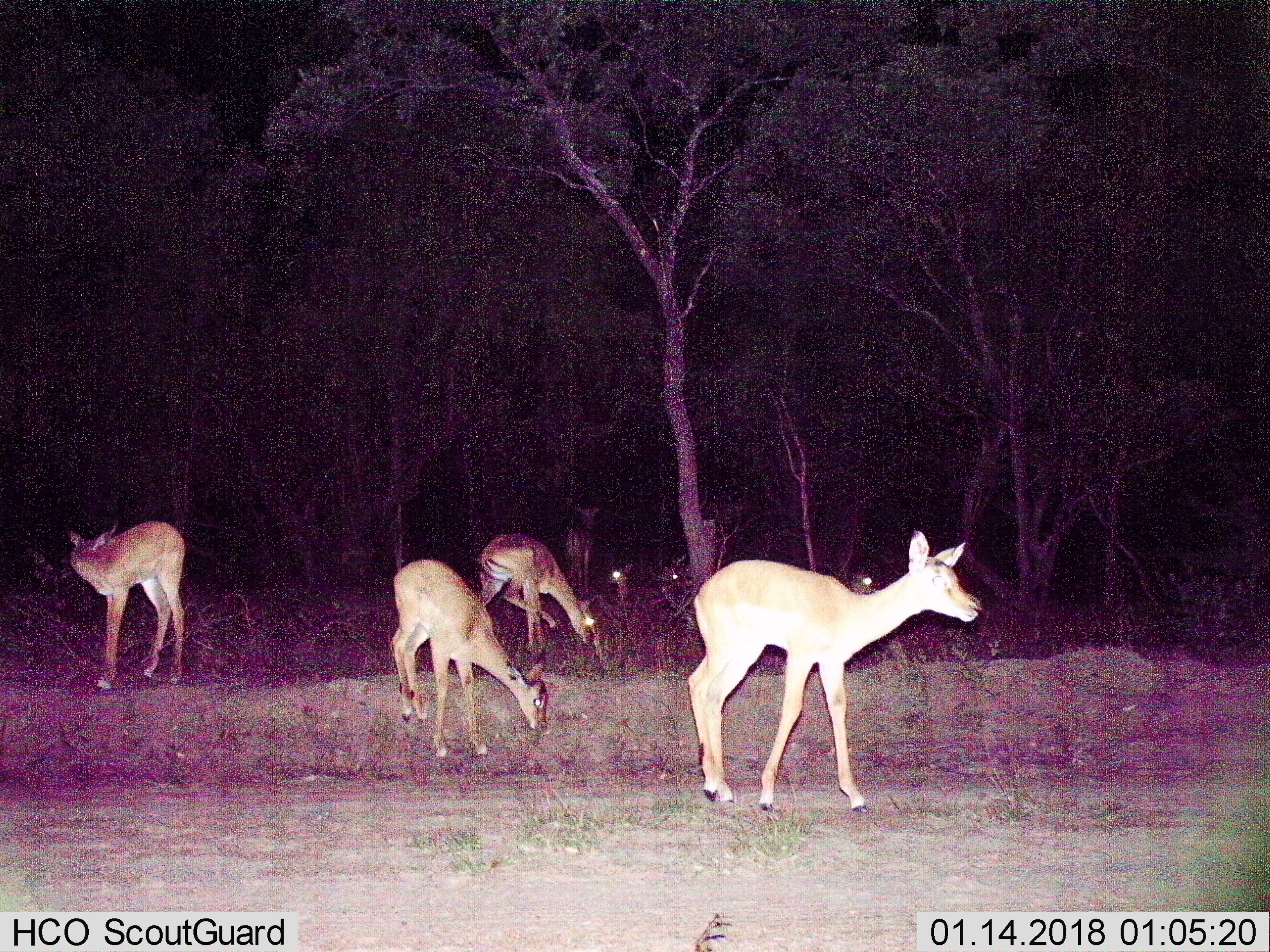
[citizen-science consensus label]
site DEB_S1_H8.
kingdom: Animalia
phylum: Chordata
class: Mammalia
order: Artiodactyla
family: Bovidae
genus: Aepyceros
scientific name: Aepyceros melampus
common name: impala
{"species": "impala (Aepyceros melampus)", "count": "8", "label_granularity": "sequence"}